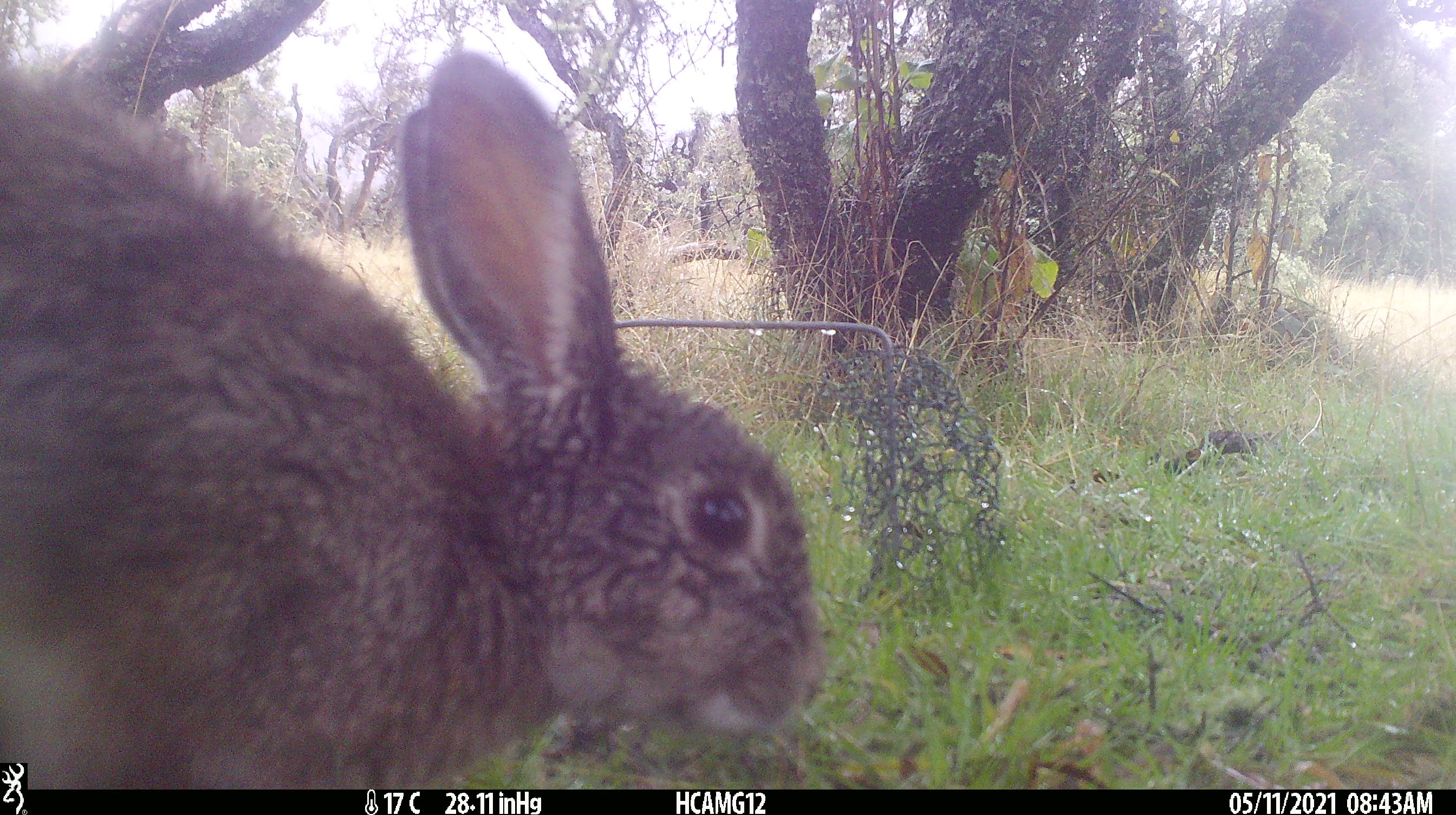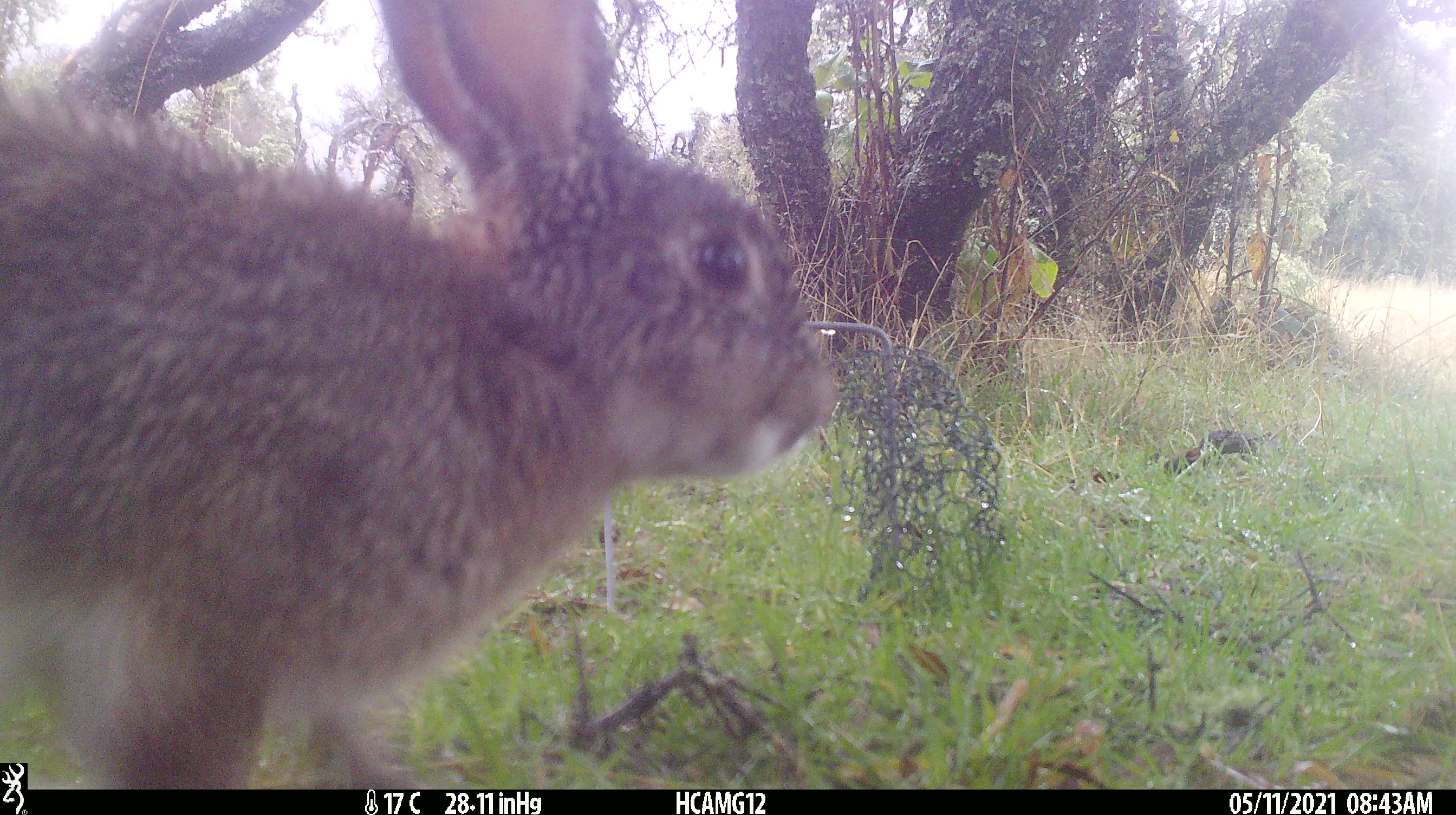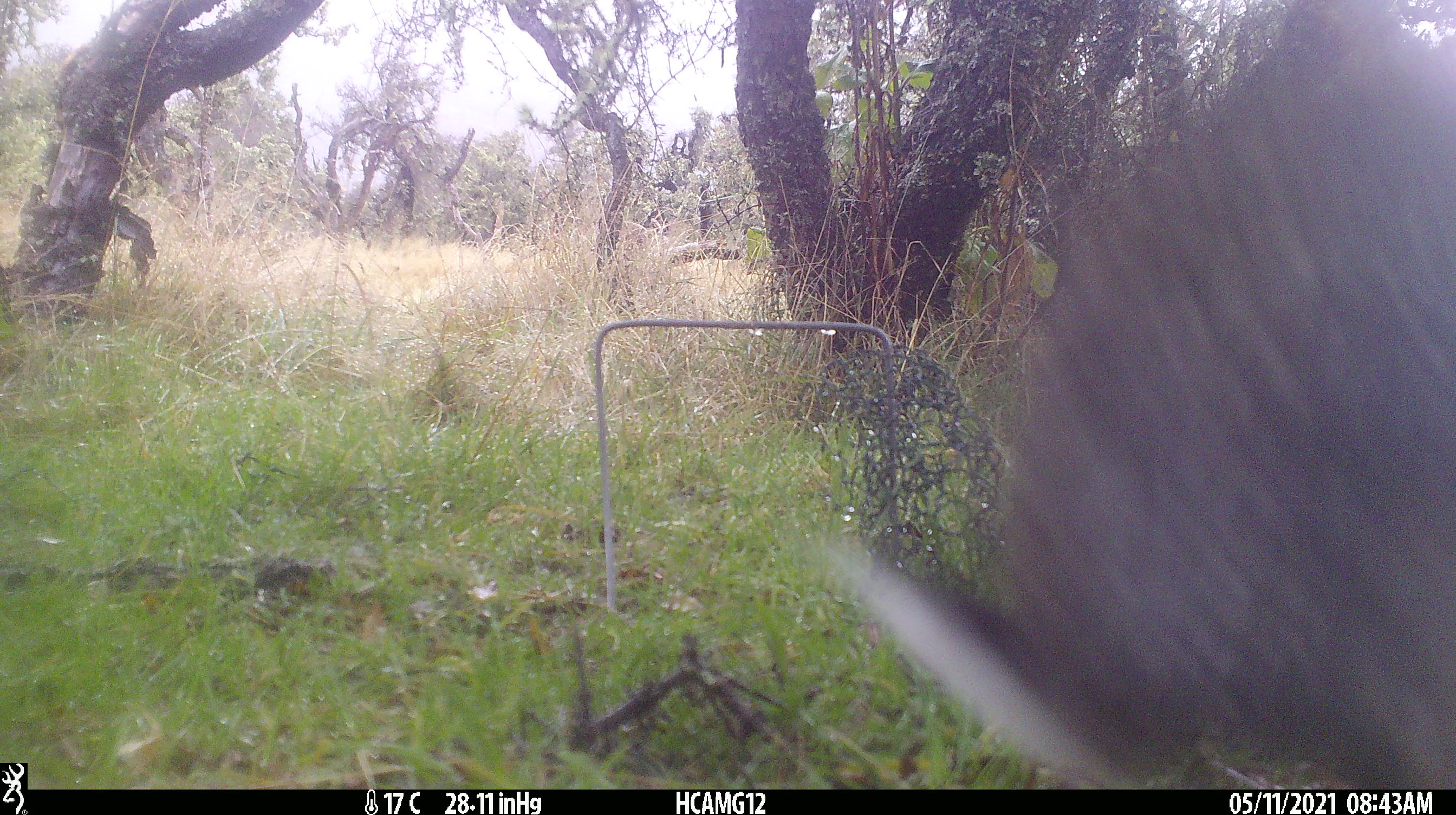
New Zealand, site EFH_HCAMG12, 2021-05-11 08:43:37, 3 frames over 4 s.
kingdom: Animalia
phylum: Chordata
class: Mammalia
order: Lagomorpha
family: Leporidae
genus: Oryctolagus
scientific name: Oryctolagus cuniculus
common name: european rabbit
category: rabbit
Rabbit (european rabbit) (Oryctolagus cuniculus).